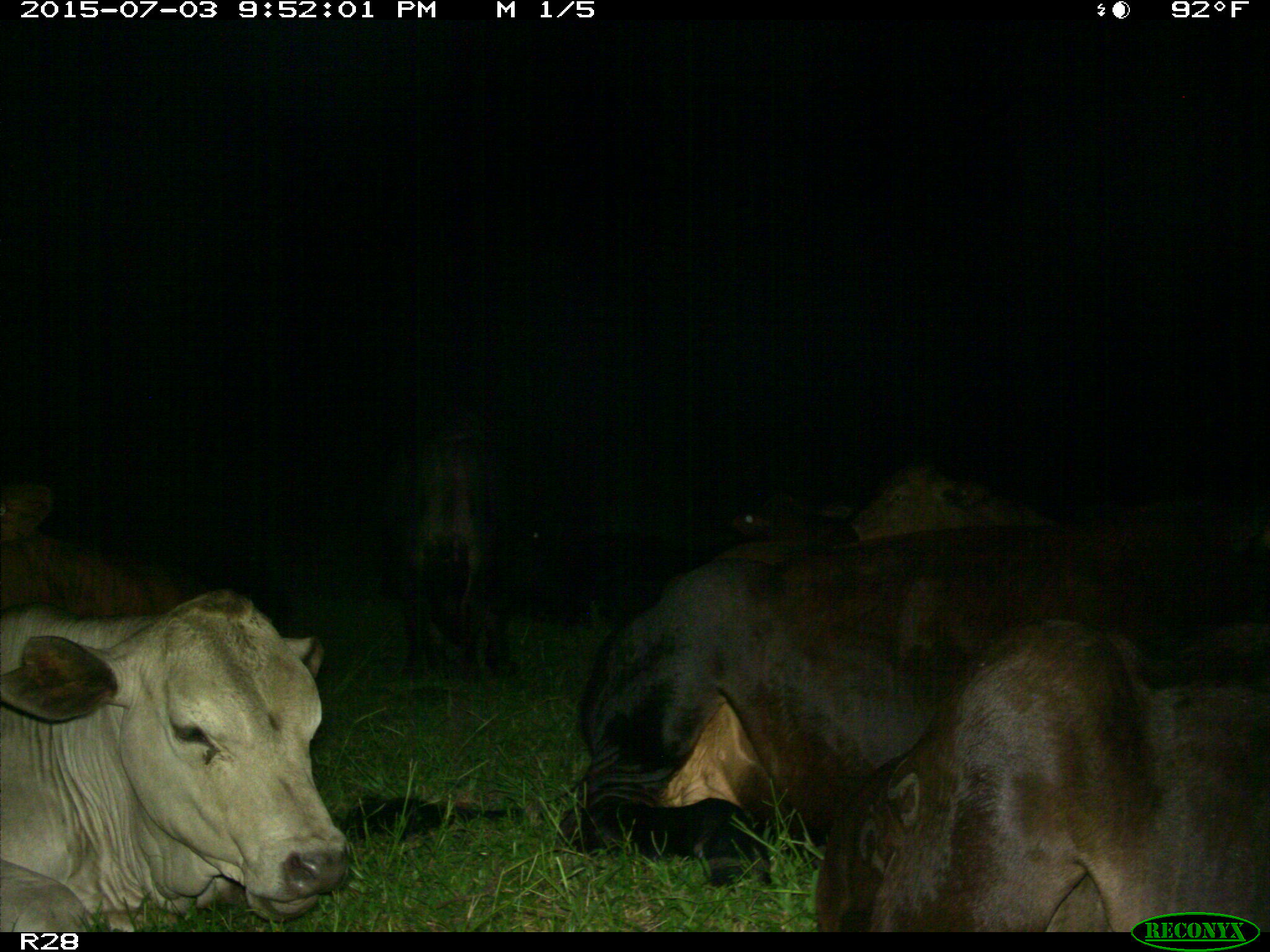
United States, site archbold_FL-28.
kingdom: Animalia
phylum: Chordata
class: Mammalia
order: Artiodactyla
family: Bovidae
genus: Bos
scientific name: Bos taurus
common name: domestic cow